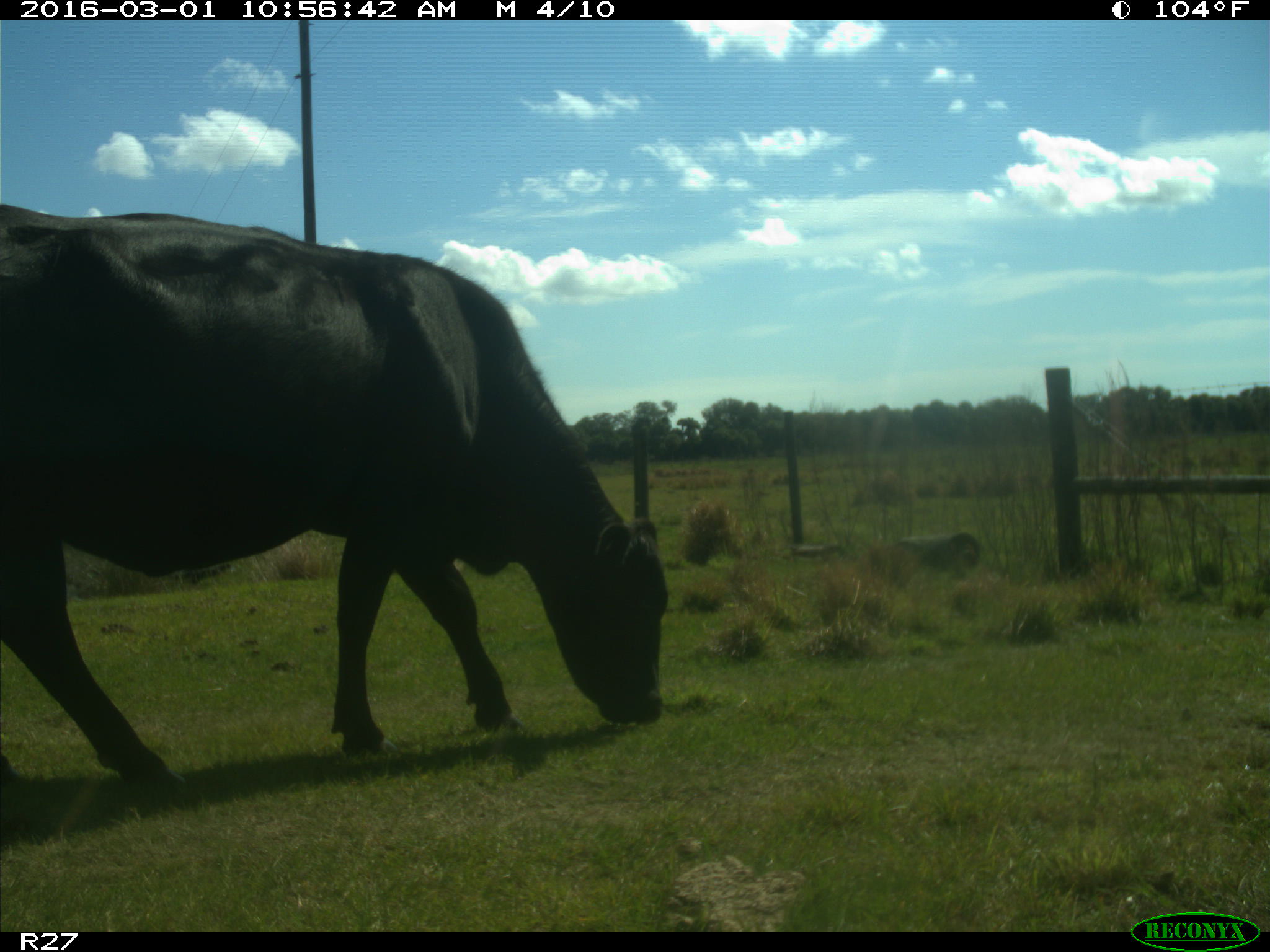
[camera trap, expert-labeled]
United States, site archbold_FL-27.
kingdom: Animalia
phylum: Chordata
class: Mammalia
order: Artiodactyla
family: Bovidae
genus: Bos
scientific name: Bos taurus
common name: domestic cow